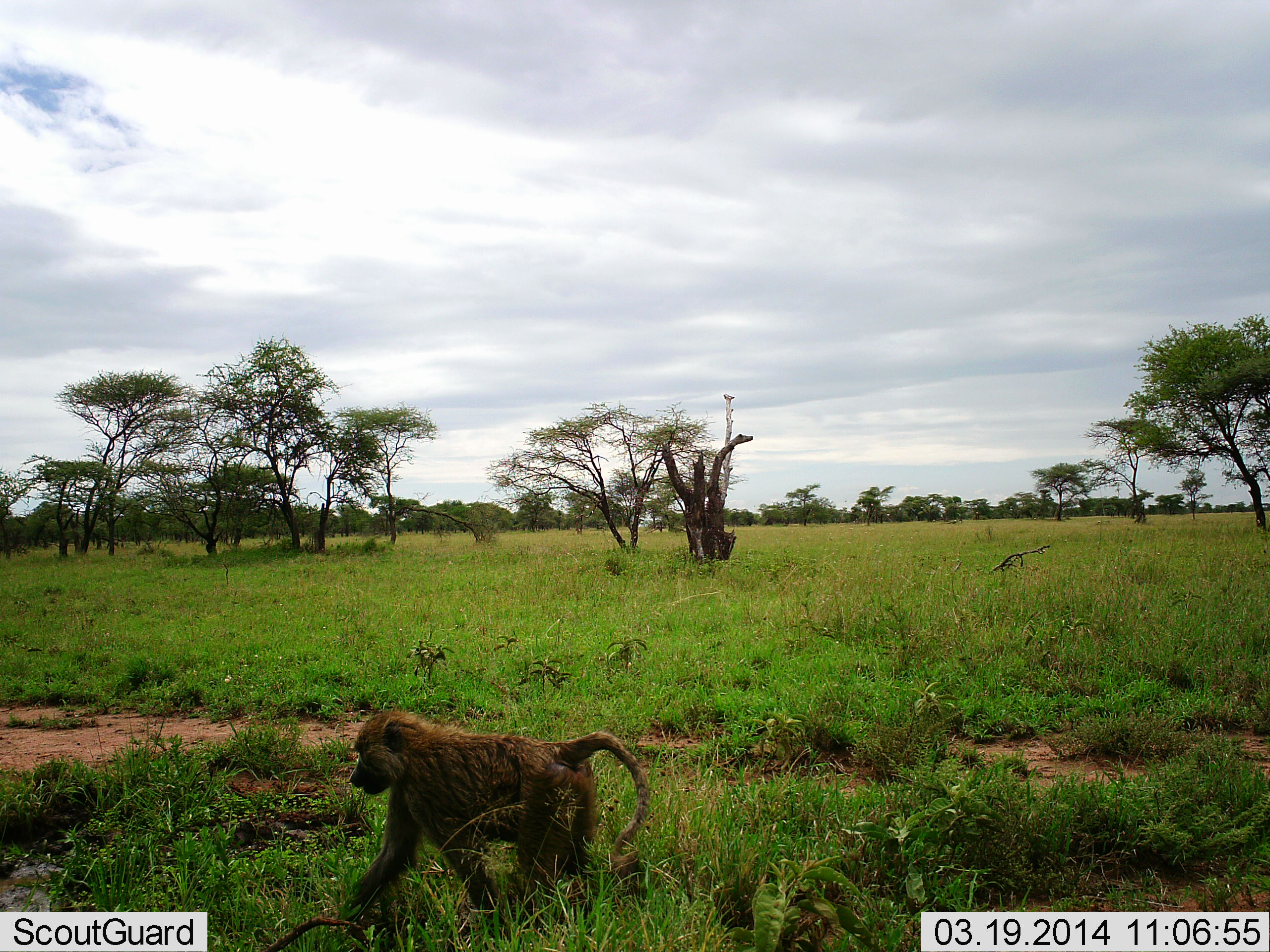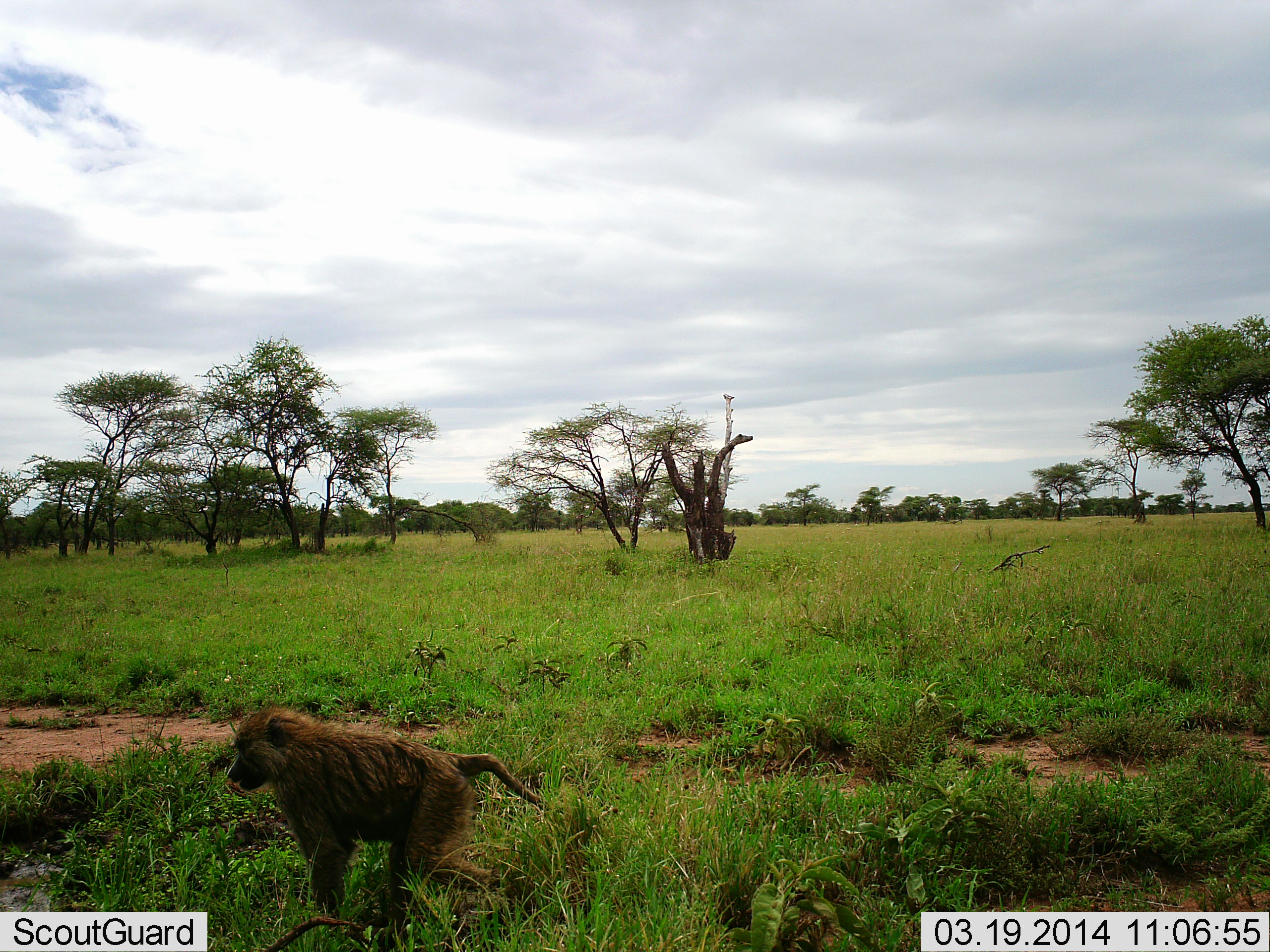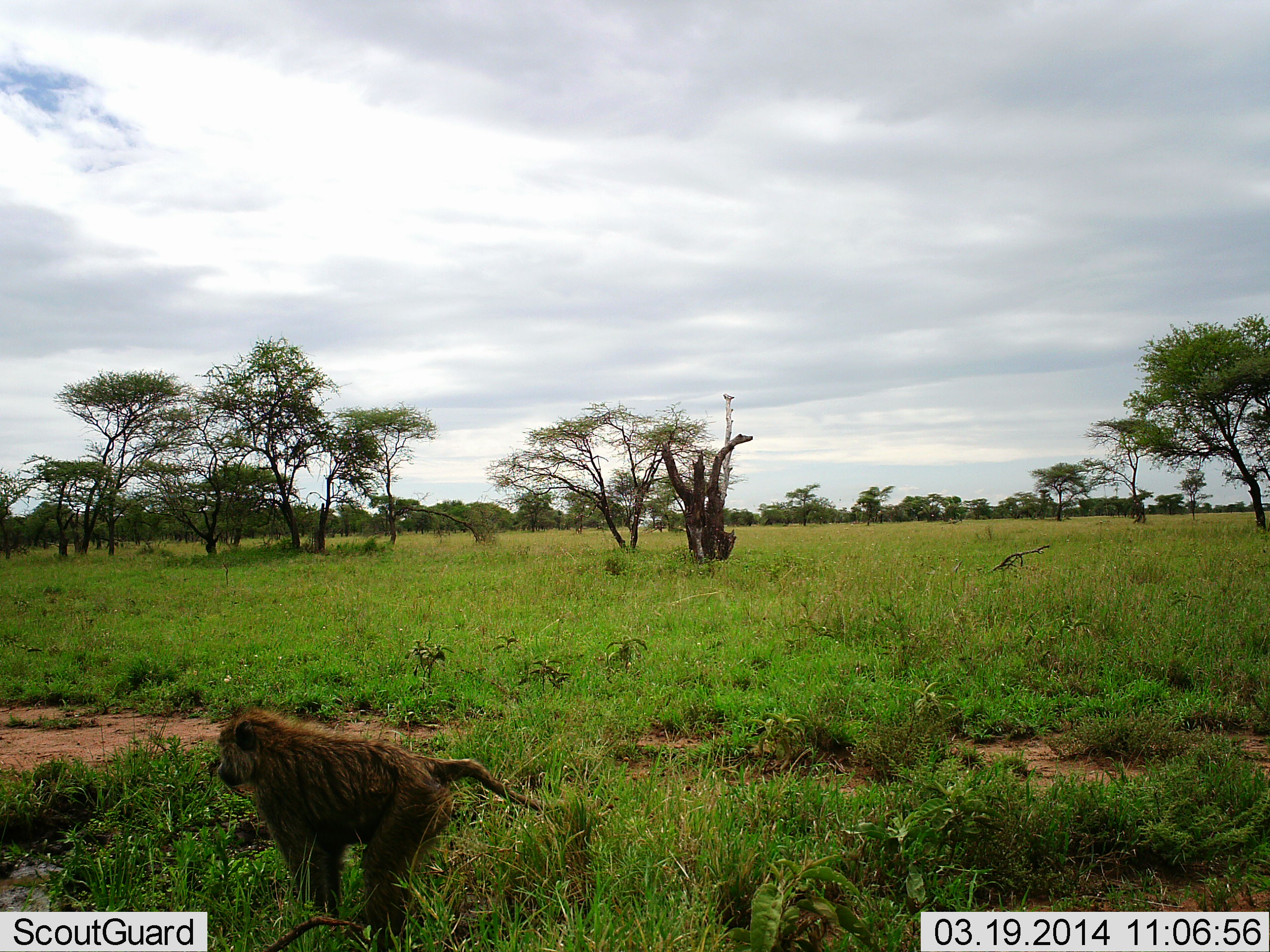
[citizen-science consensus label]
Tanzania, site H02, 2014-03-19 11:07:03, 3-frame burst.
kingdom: Animalia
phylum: Chordata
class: Mammalia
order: Primates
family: Cercopithecidae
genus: Papio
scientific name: Papio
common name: baboon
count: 1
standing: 0%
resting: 0%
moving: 100%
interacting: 0%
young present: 20%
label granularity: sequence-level